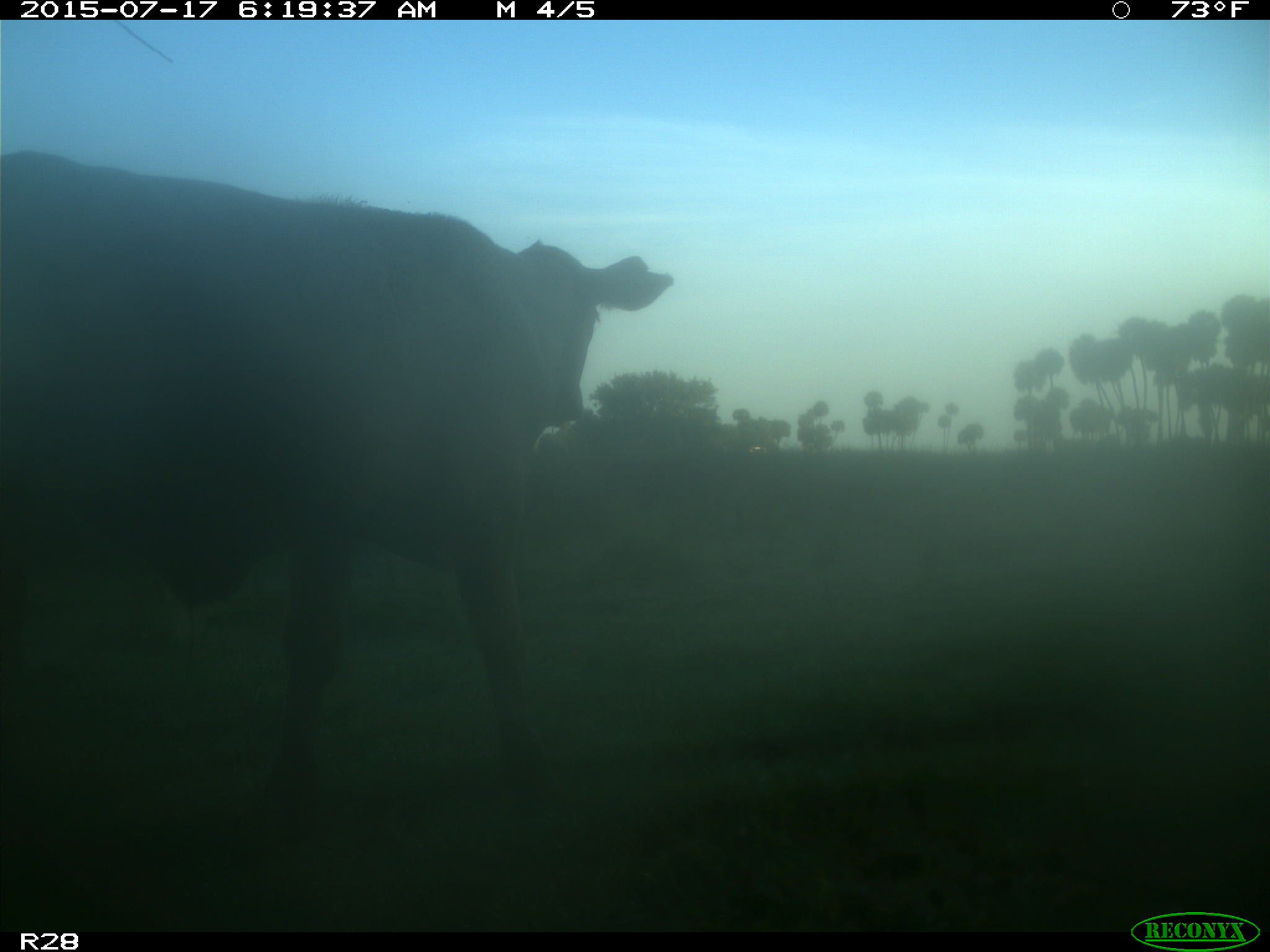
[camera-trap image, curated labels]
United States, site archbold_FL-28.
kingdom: Animalia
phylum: Chordata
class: Mammalia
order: Artiodactyla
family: Bovidae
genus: Bos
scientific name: Bos taurus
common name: domestic cow